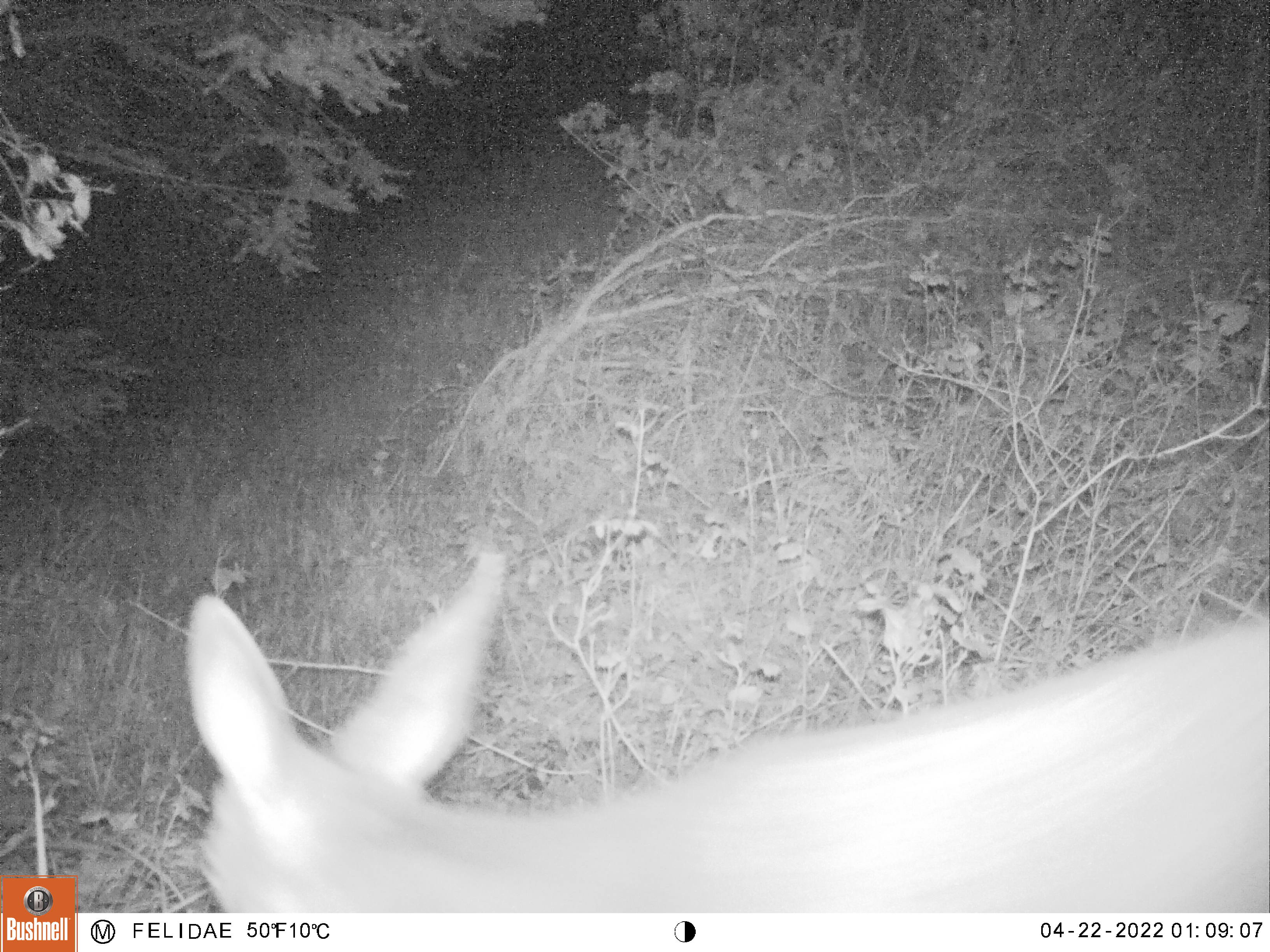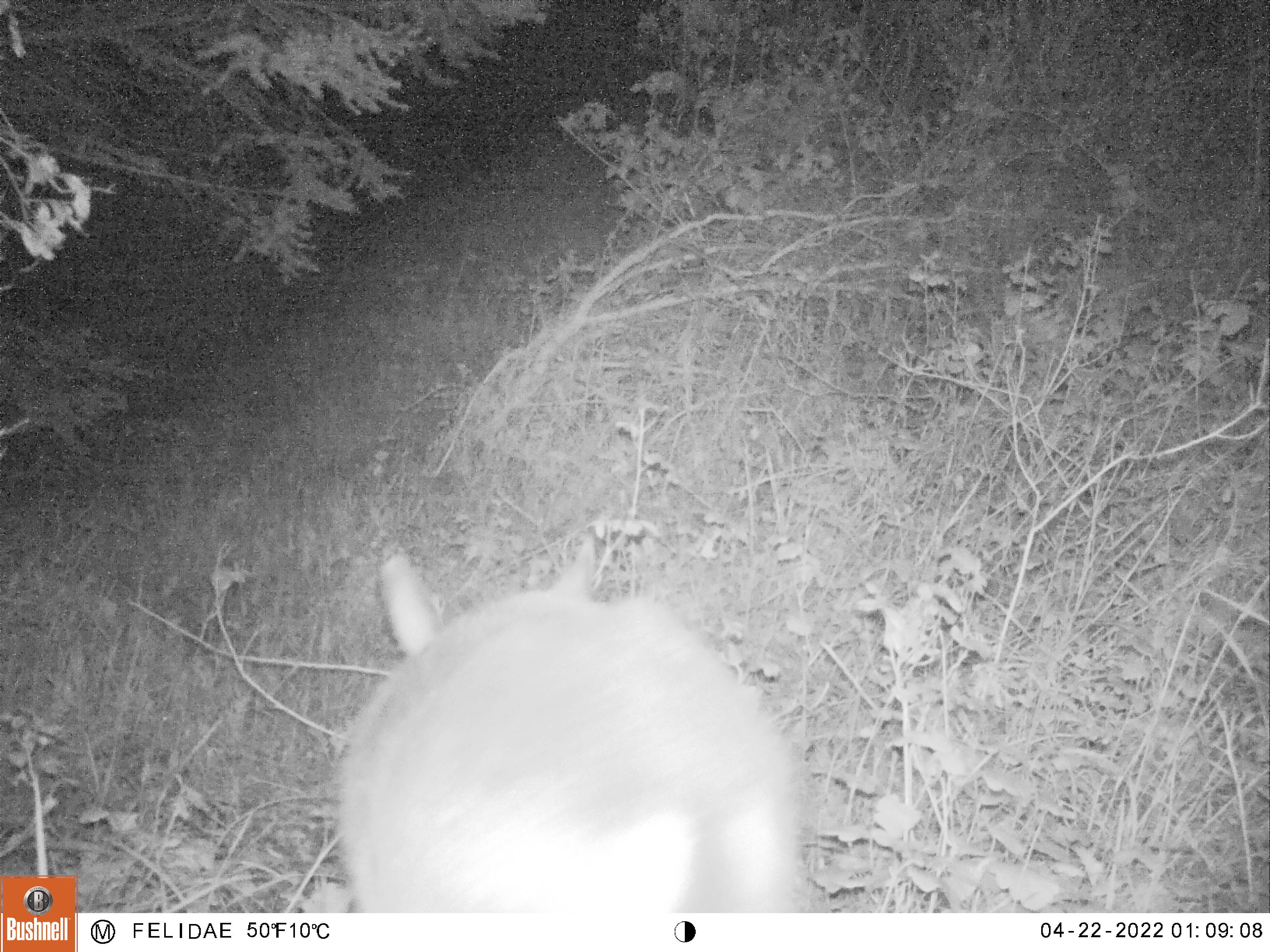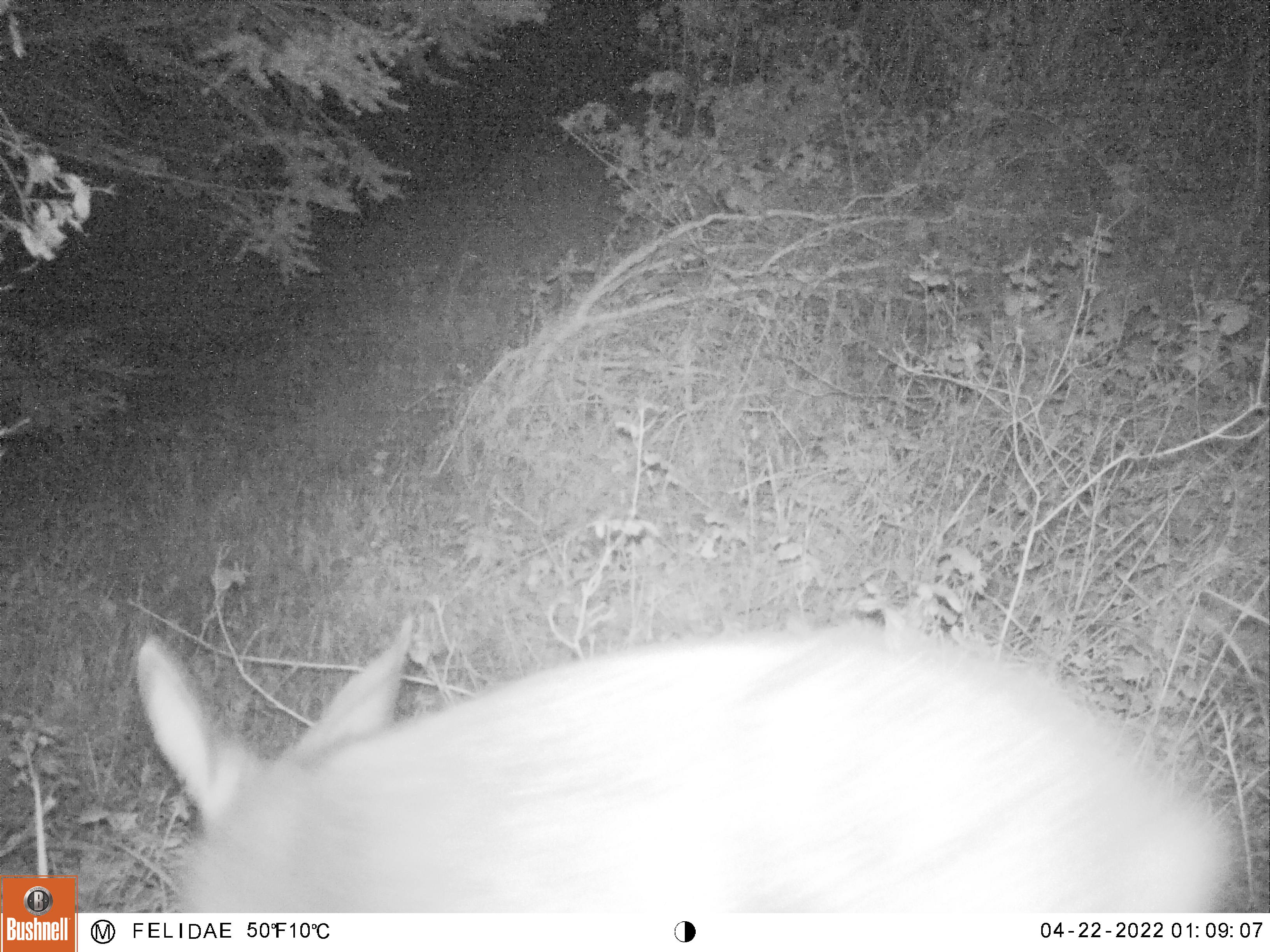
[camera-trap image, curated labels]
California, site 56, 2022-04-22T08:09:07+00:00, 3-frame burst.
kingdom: Animalia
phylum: Chordata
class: Mammalia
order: Artiodactyla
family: Cervidae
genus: Odocoileus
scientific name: Odocoileus hemionus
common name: mule deer